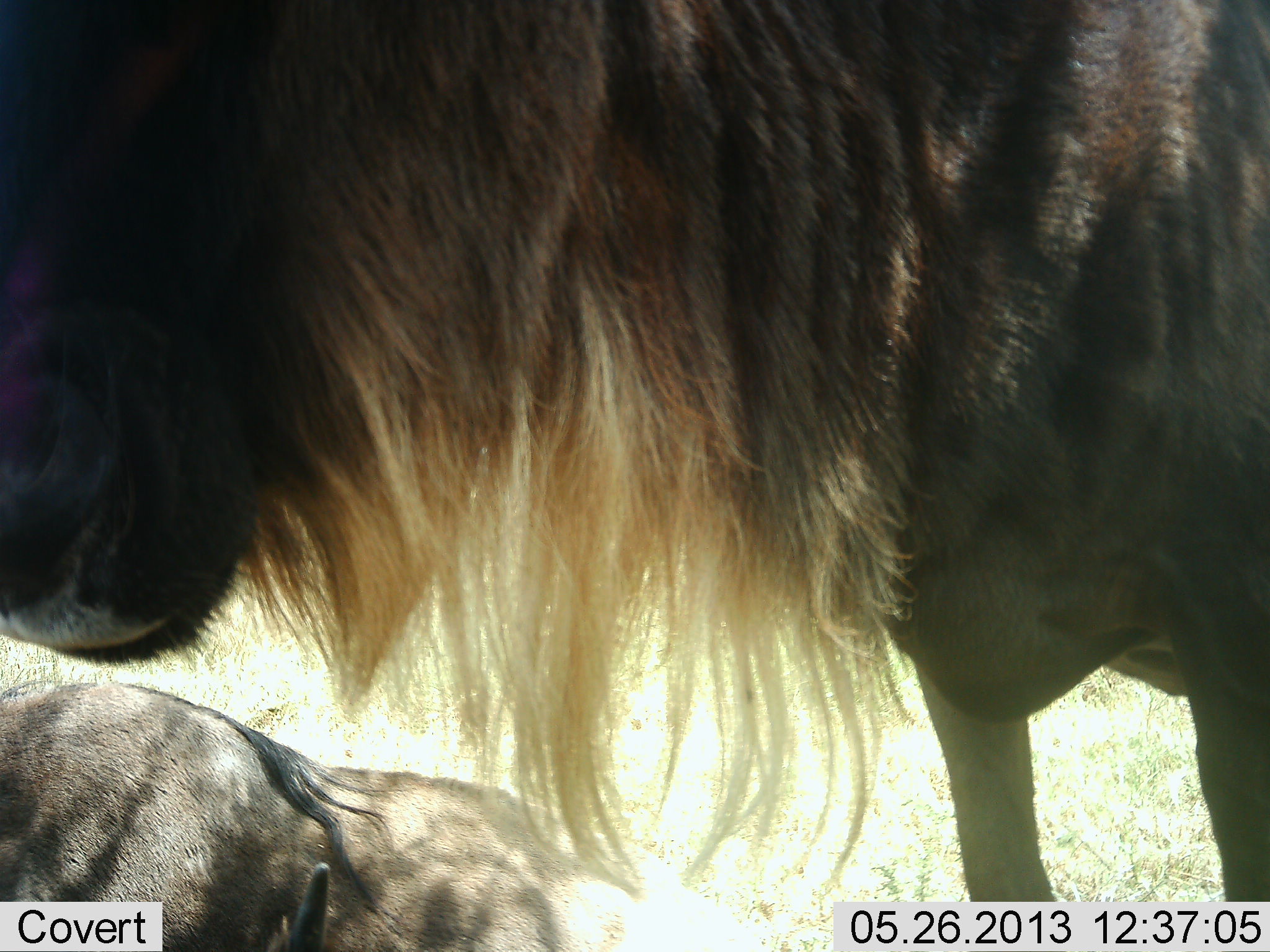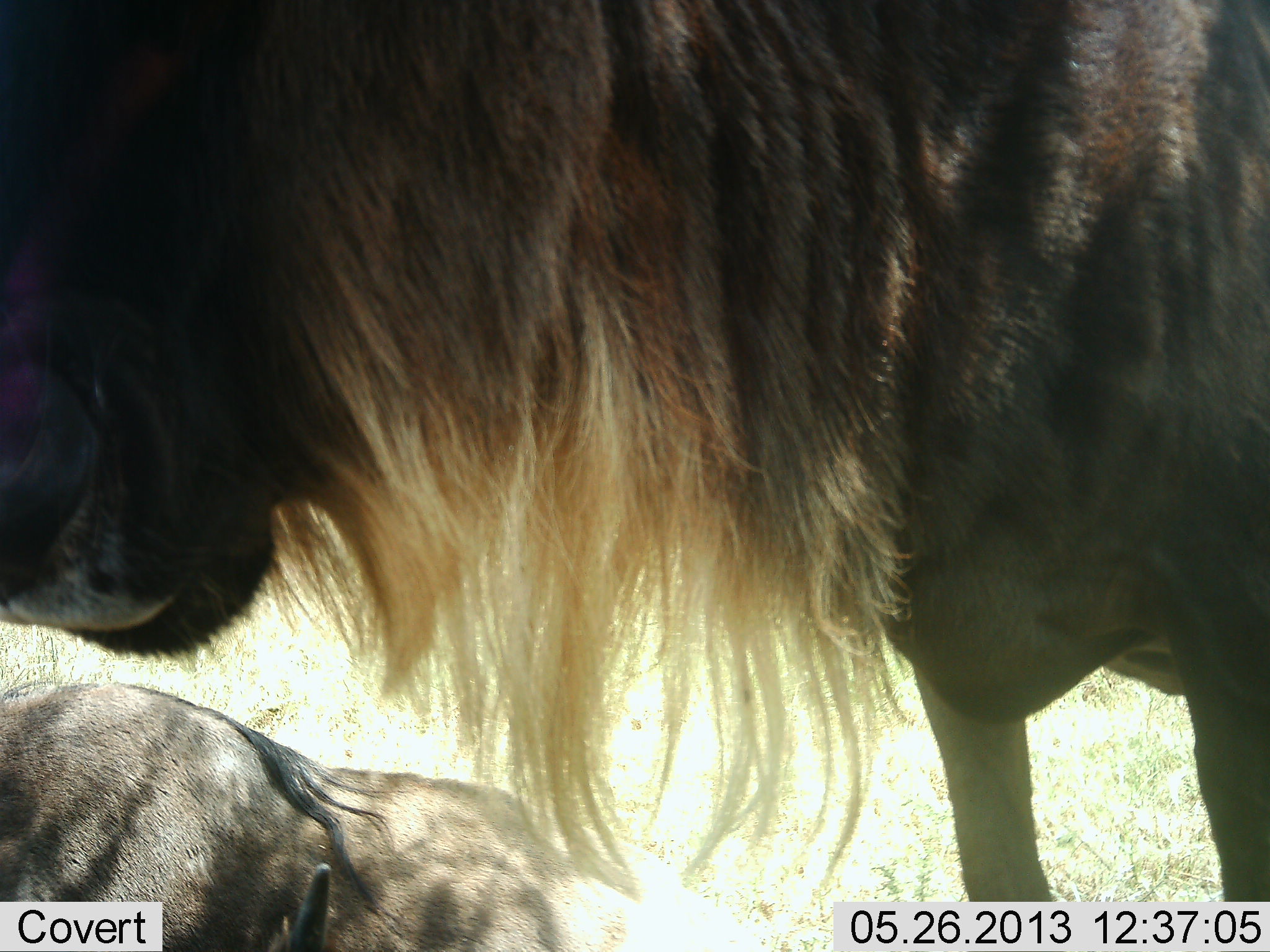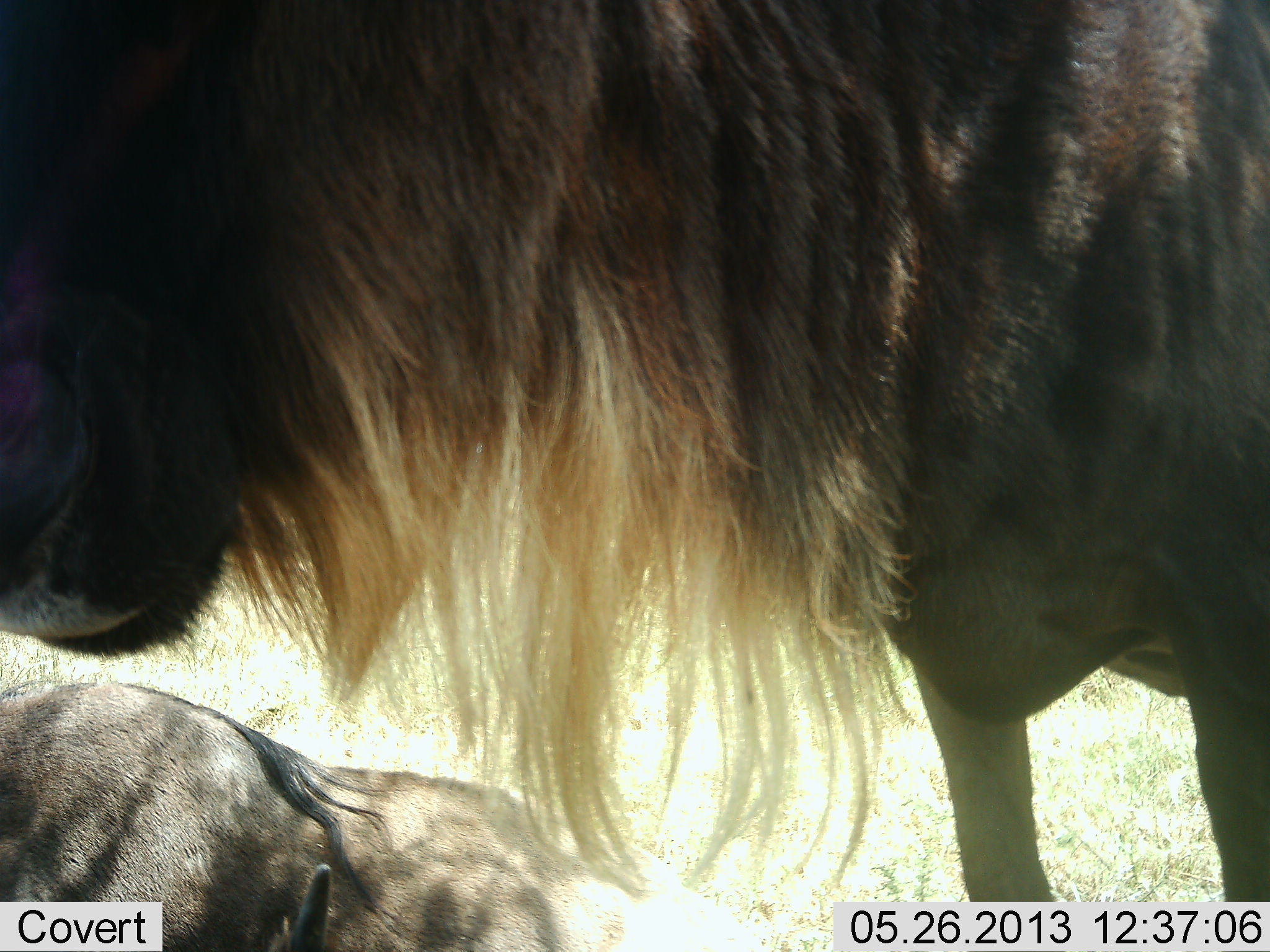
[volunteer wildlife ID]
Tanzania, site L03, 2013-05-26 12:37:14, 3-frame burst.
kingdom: Animalia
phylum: Chordata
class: Mammalia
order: Artiodactyla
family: Bovidae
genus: Connochaetes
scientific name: Connochaetes taurinus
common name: blue wildebeest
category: wildebeest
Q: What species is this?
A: Wildebeest (blue wildebeest) (Connochaetes taurinus).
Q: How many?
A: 2.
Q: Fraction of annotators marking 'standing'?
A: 87%.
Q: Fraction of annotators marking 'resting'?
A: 71%.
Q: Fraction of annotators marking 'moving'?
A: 0%.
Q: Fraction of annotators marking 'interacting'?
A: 3%.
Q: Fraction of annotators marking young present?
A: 6%.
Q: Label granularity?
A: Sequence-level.